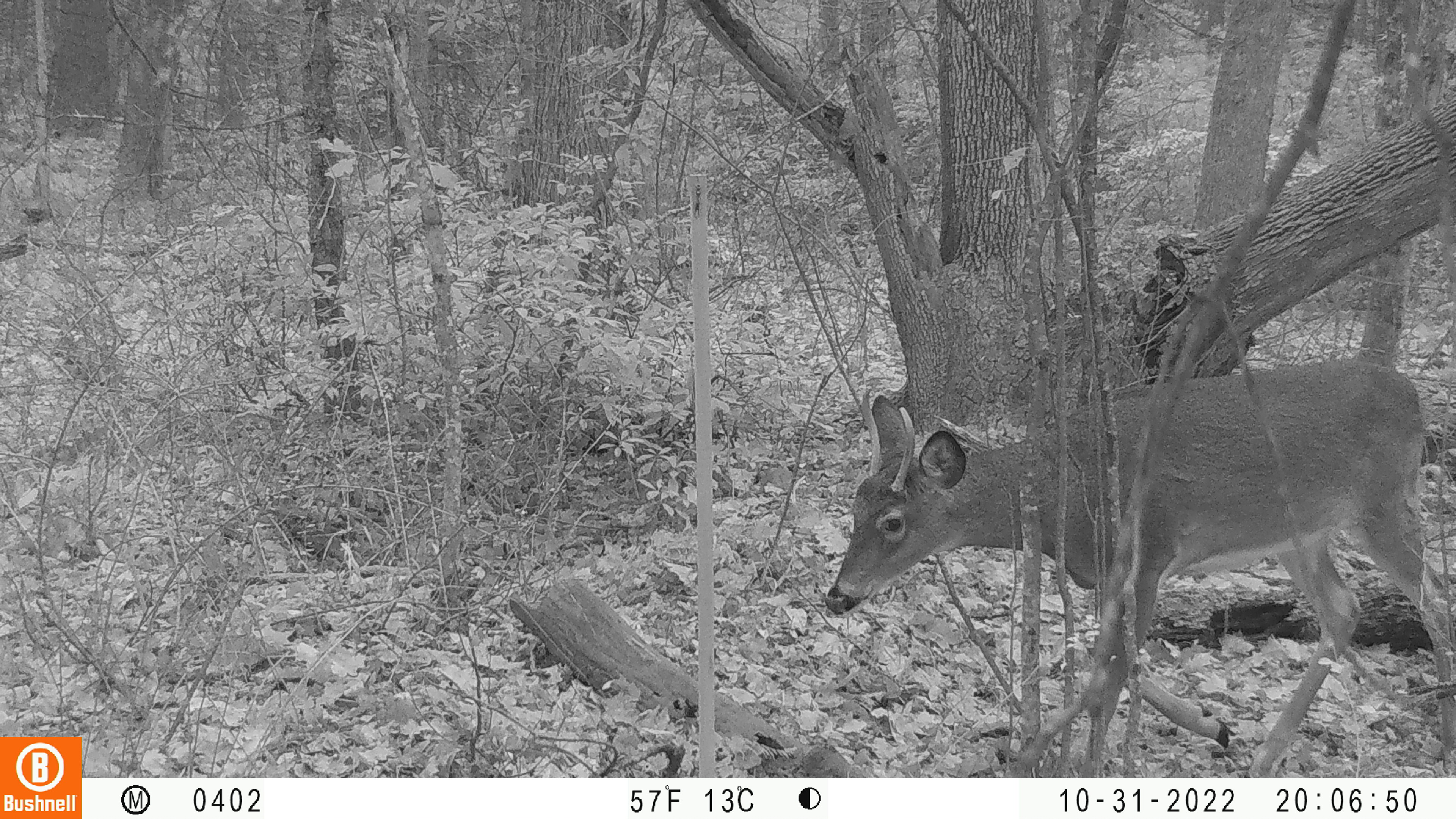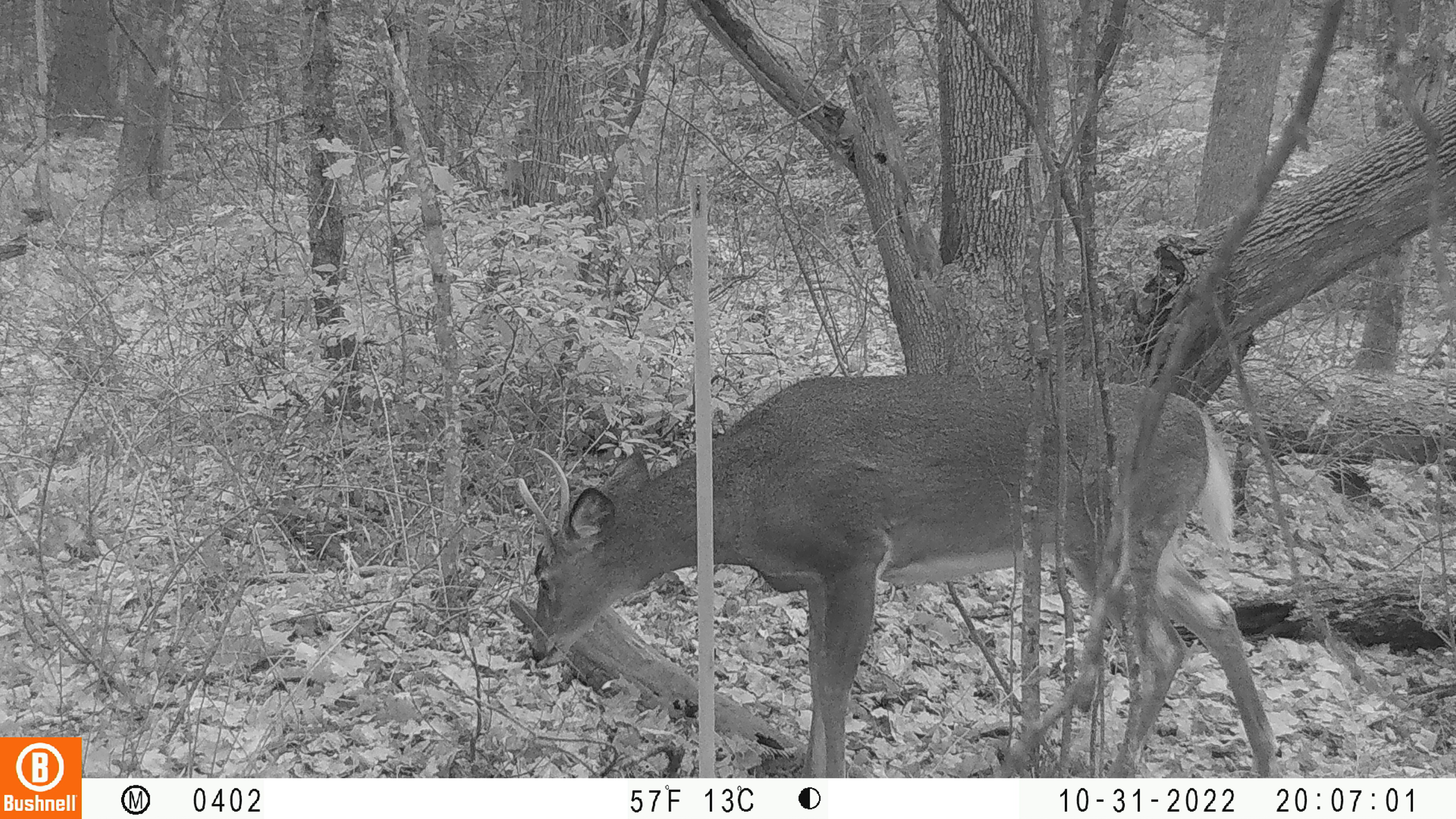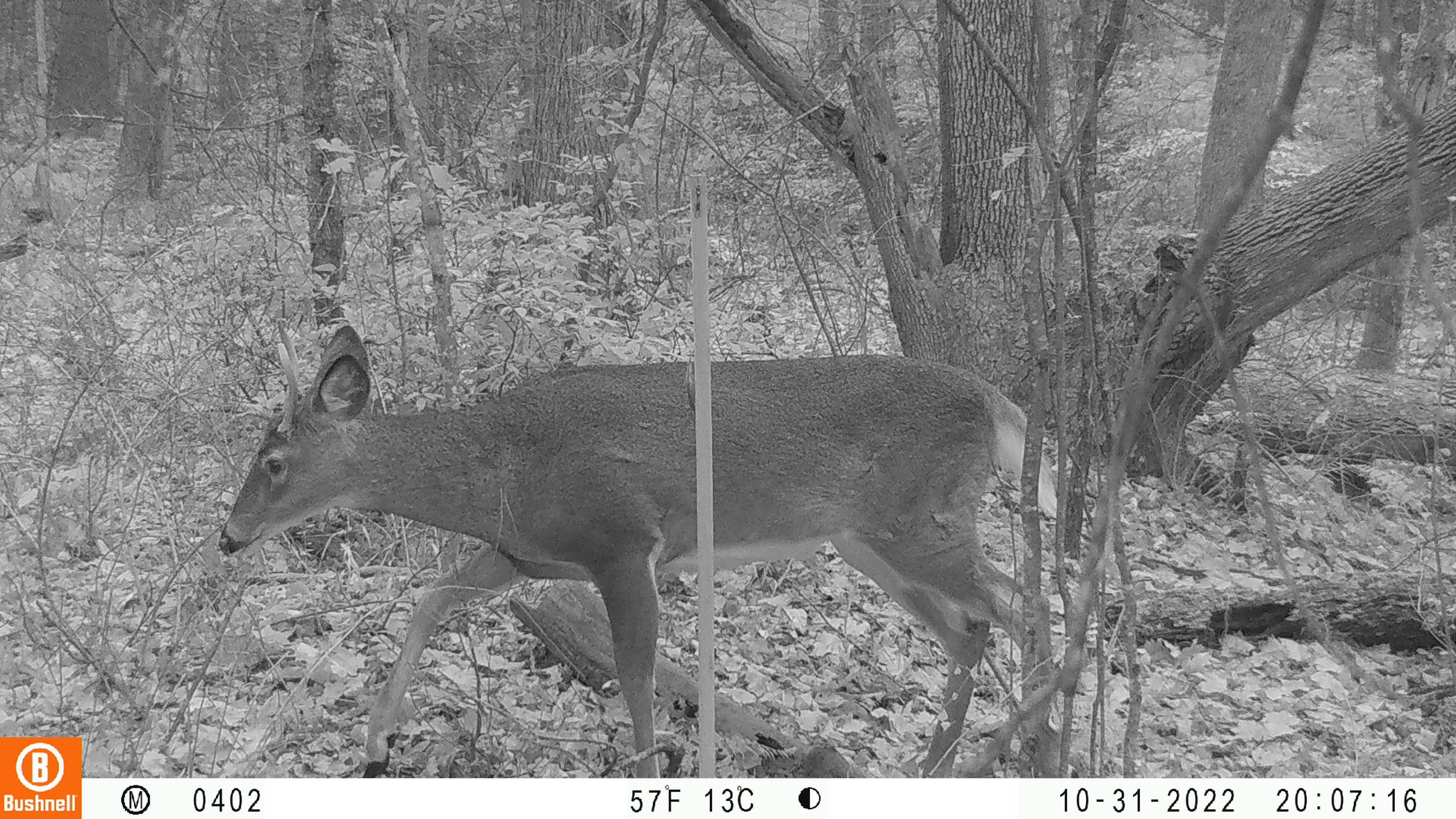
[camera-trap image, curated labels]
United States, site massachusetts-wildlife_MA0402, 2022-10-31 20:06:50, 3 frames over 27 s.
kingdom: Animalia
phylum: Chordata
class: Mammalia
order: Artiodactyla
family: Cervidae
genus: Odocoileus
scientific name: Odocoileus virginianus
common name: white-tailed deer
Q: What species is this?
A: White-tailed deer (Odocoileus virginianus).